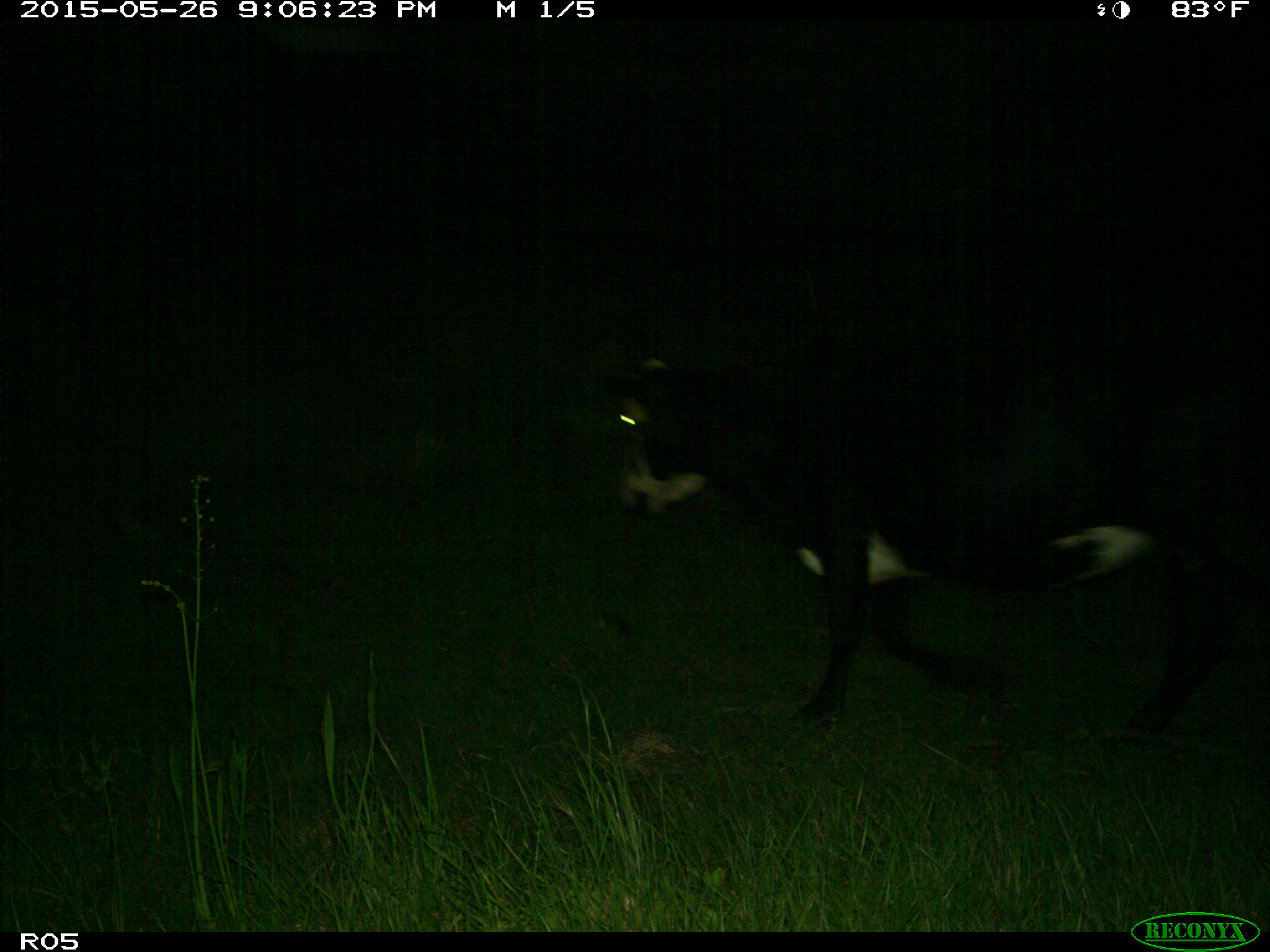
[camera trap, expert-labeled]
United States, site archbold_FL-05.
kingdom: Animalia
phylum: Chordata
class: Mammalia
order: Artiodactyla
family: Bovidae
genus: Bos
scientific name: Bos taurus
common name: domestic cow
Bos taurus (domestic cow).